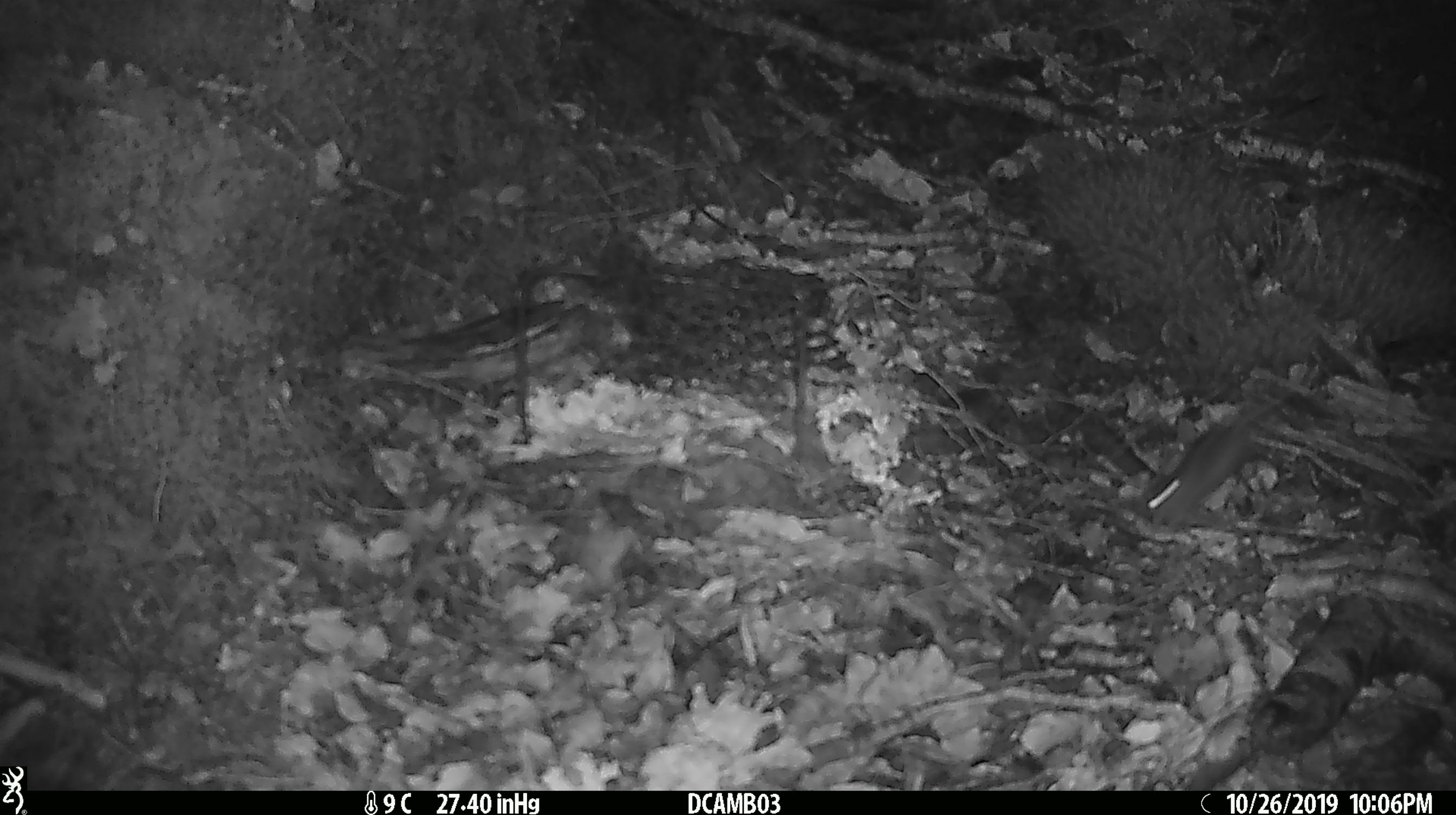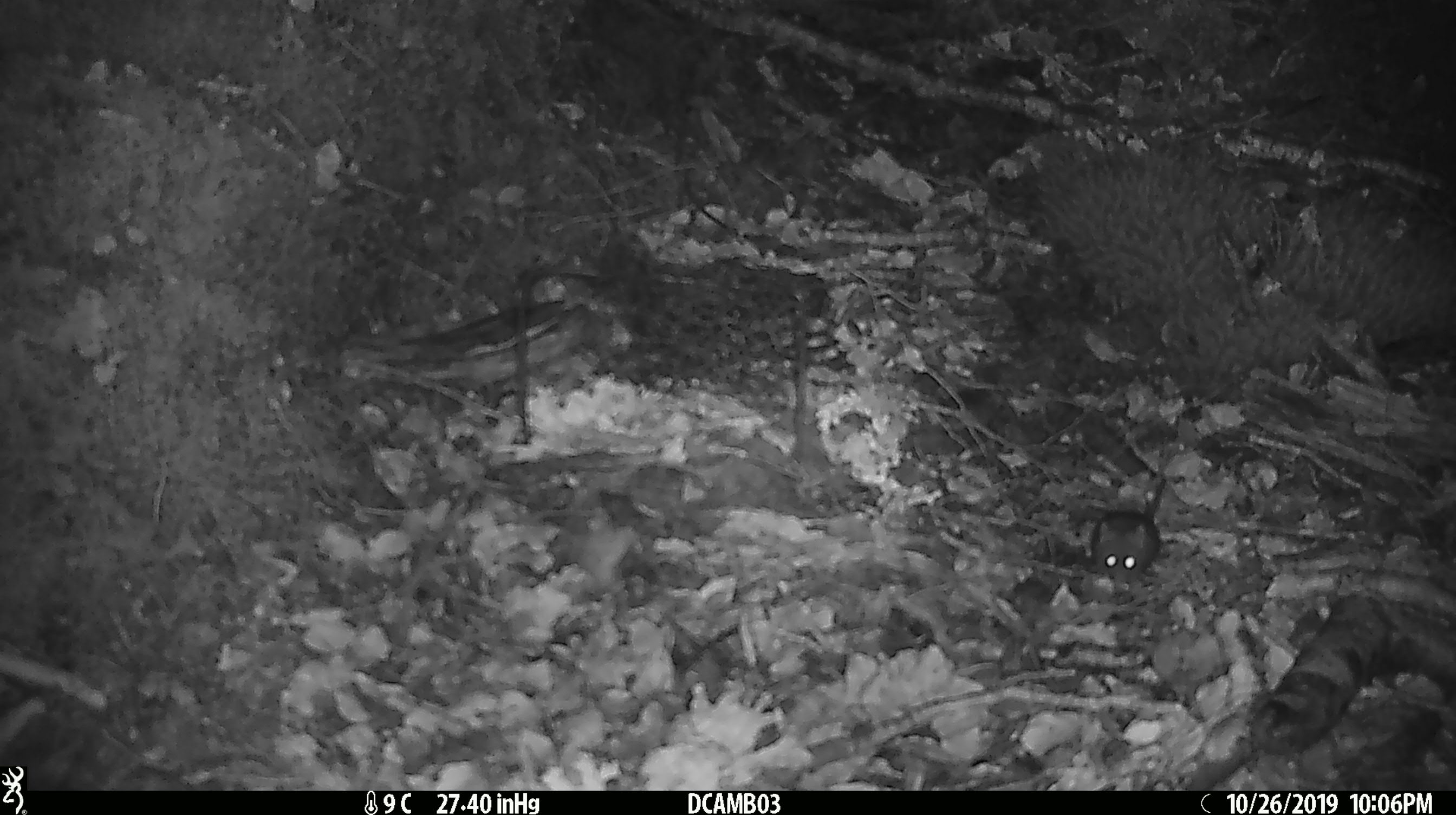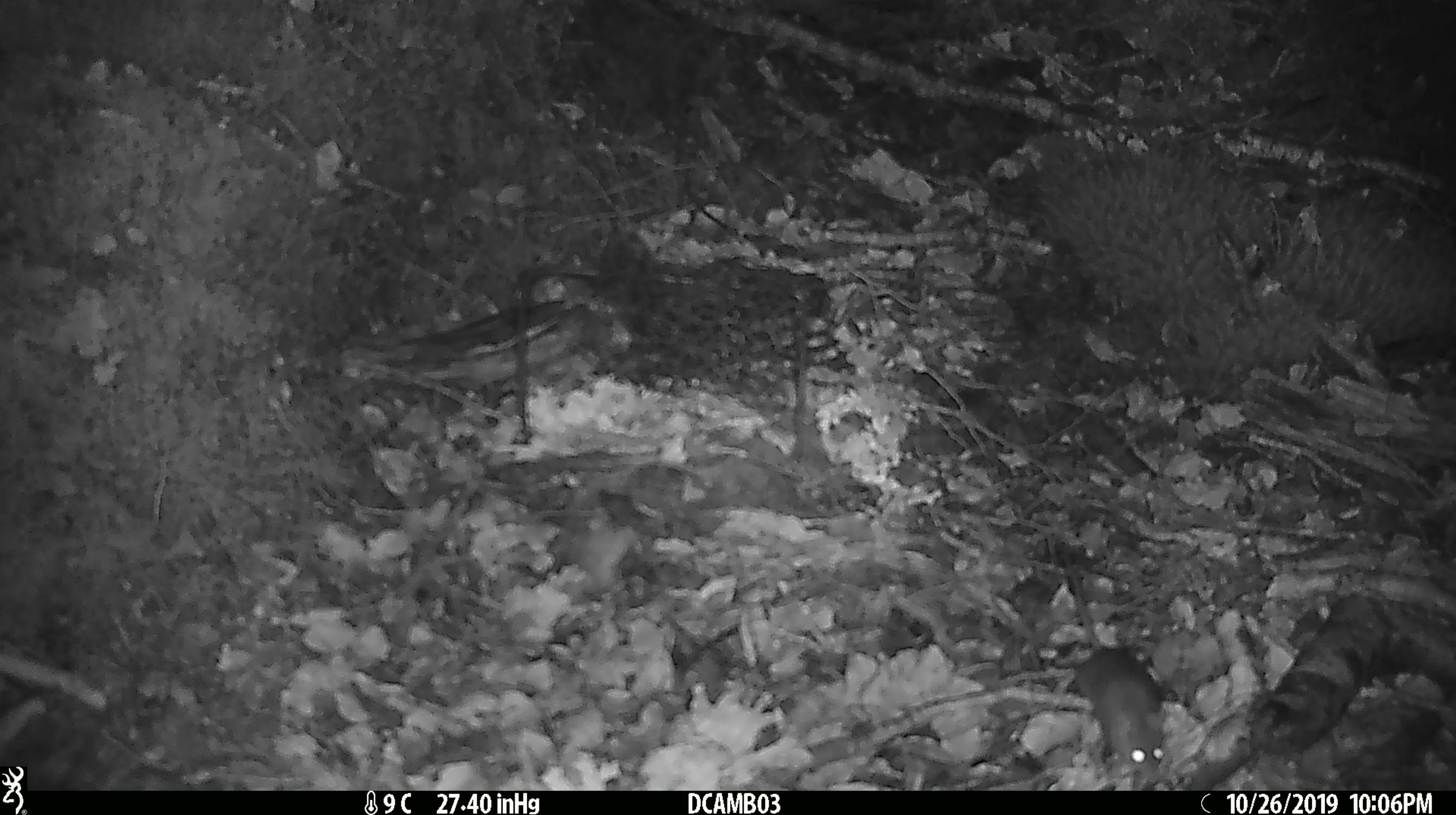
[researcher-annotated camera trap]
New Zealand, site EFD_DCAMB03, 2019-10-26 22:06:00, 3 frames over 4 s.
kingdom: Animalia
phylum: Chordata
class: Mammalia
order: Rodentia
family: Muridae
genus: Mus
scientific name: Mus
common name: mouse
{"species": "mouse (Mus)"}